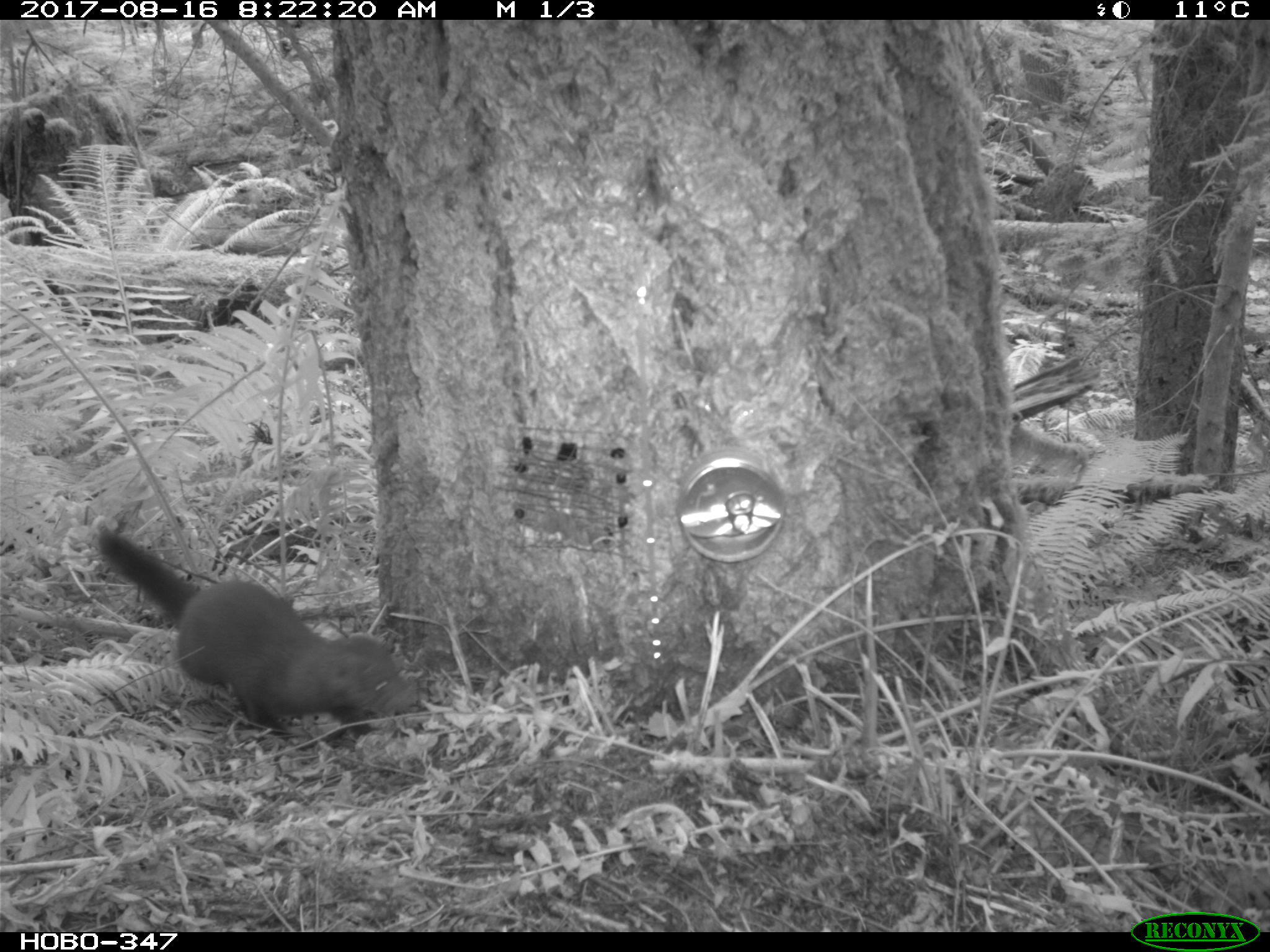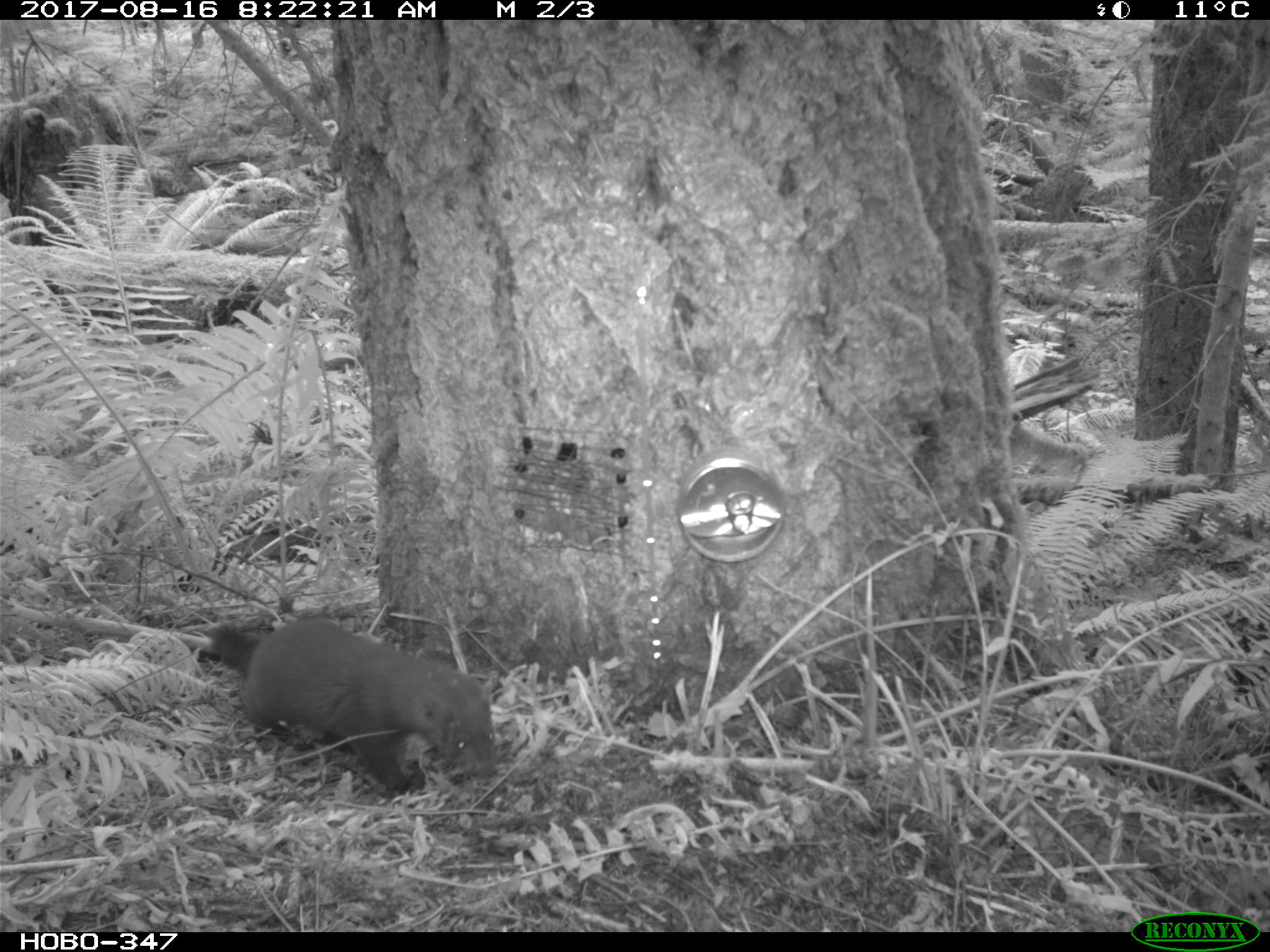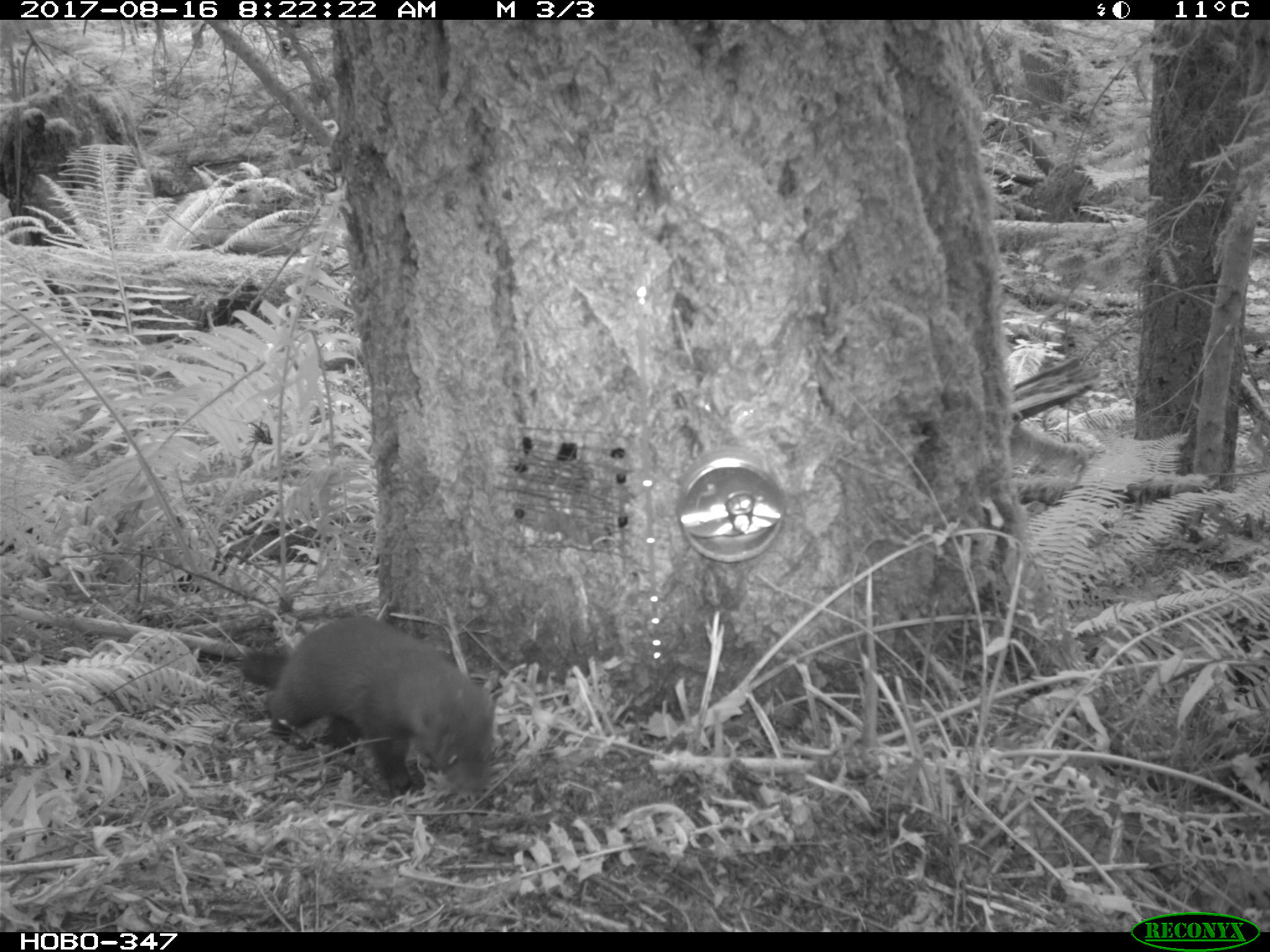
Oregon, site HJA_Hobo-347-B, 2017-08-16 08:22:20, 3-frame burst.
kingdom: Animalia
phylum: Chordata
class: Mammalia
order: Carnivora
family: Mustelidae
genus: Neogale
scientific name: Neogale vison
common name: mink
Mink (Neogale vison).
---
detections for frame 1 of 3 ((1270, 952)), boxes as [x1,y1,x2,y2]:
mink: [90,515,440,741]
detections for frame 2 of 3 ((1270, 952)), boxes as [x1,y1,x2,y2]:
mink: [199,596,513,804]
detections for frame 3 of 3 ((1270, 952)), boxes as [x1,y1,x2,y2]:
mink: [225,605,511,815]